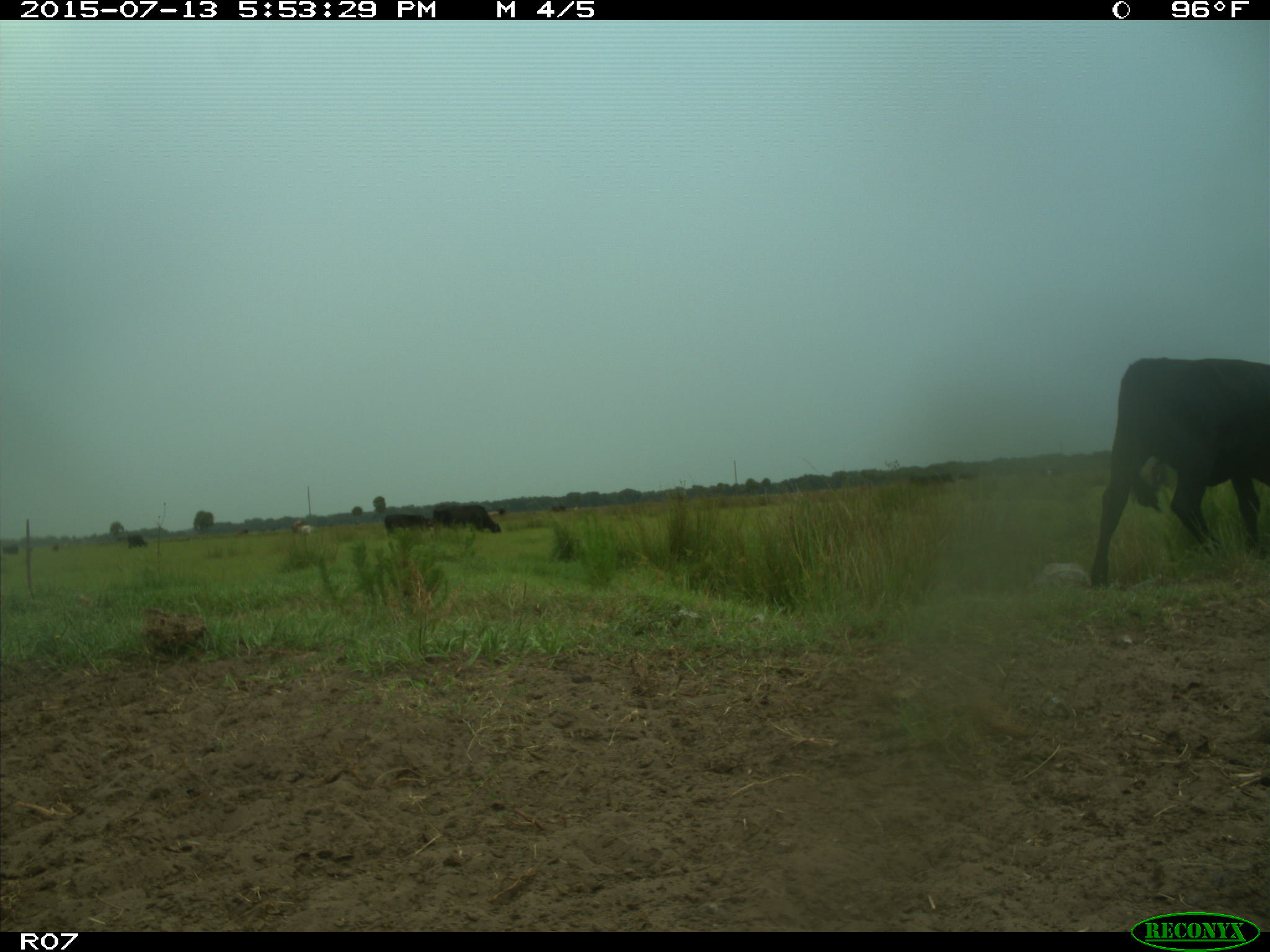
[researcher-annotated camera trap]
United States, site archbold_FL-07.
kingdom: Animalia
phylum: Chordata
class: Mammalia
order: Artiodactyla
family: Bovidae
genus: Bos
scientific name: Bos taurus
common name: domestic cow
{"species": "Bos taurus (domestic cow)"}